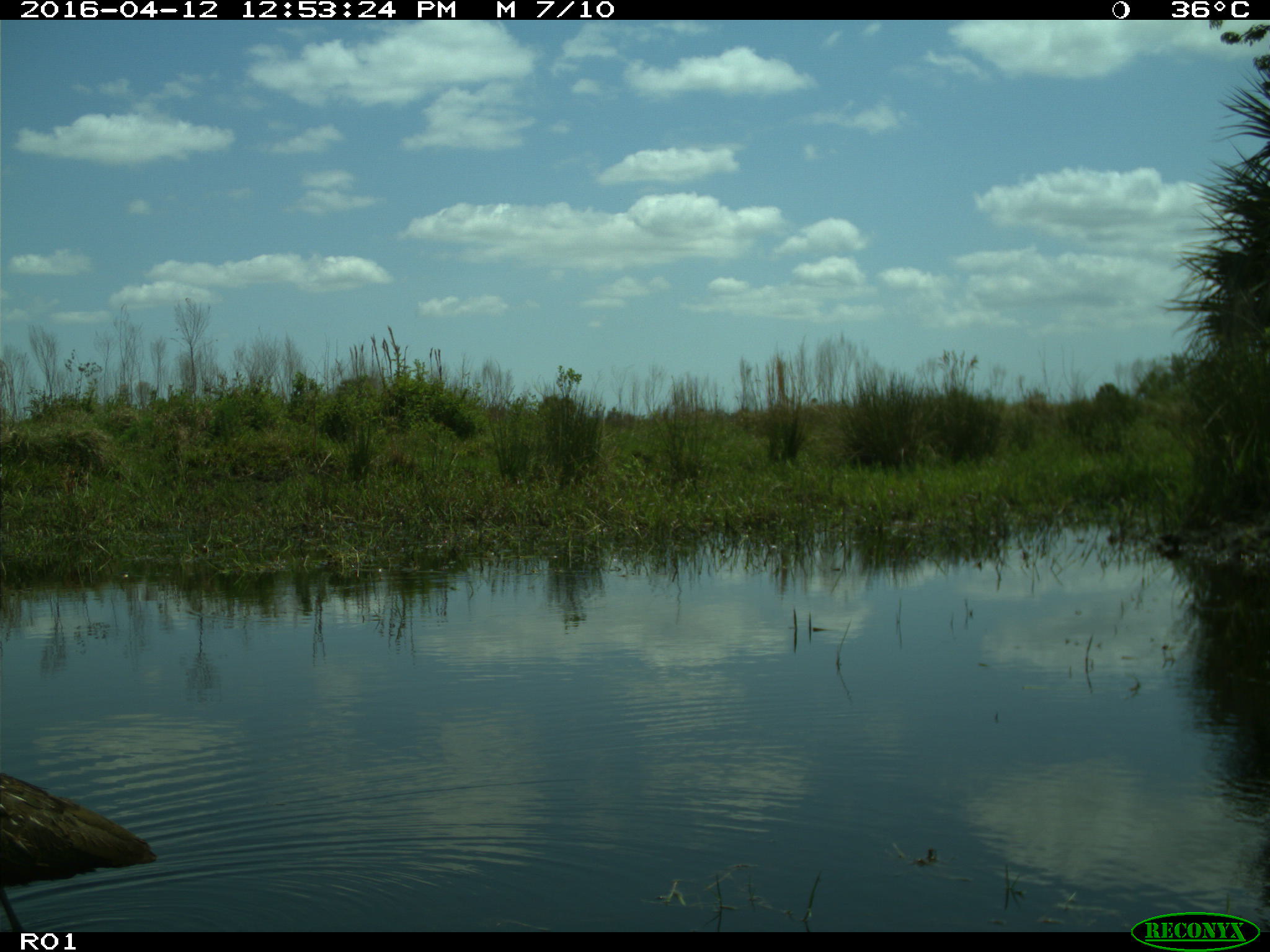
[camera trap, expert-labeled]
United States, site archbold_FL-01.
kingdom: Animalia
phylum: Chordata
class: Mammalia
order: Artiodactyla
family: Bovidae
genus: Bos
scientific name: Bos taurus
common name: domestic cow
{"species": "Bos taurus (domestic cow)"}